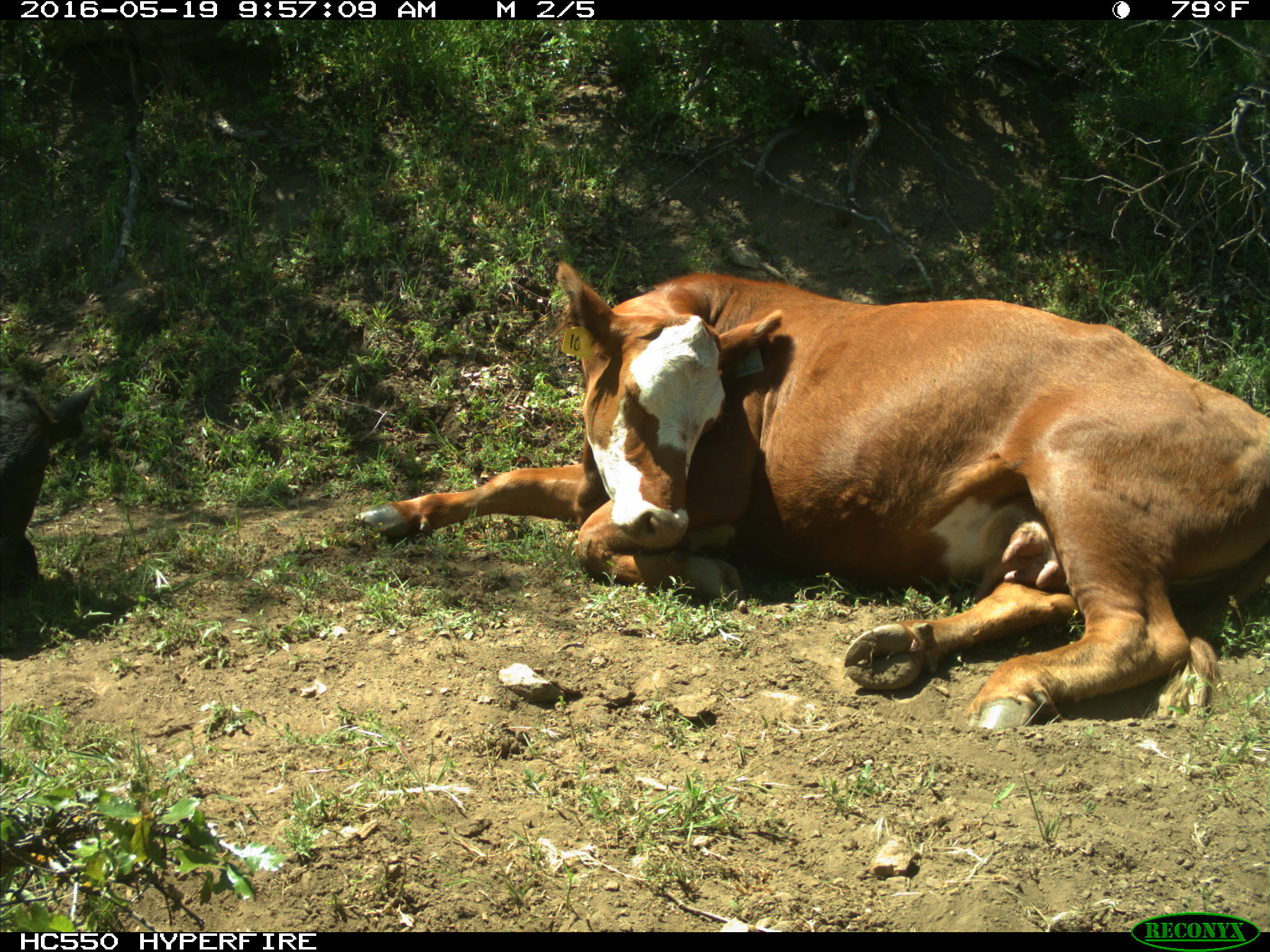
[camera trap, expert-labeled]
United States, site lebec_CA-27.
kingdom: Animalia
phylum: Chordata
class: Mammalia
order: Artiodactyla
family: Bovidae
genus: Bos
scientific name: Bos taurus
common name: domestic cow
Bos taurus (domestic cow).